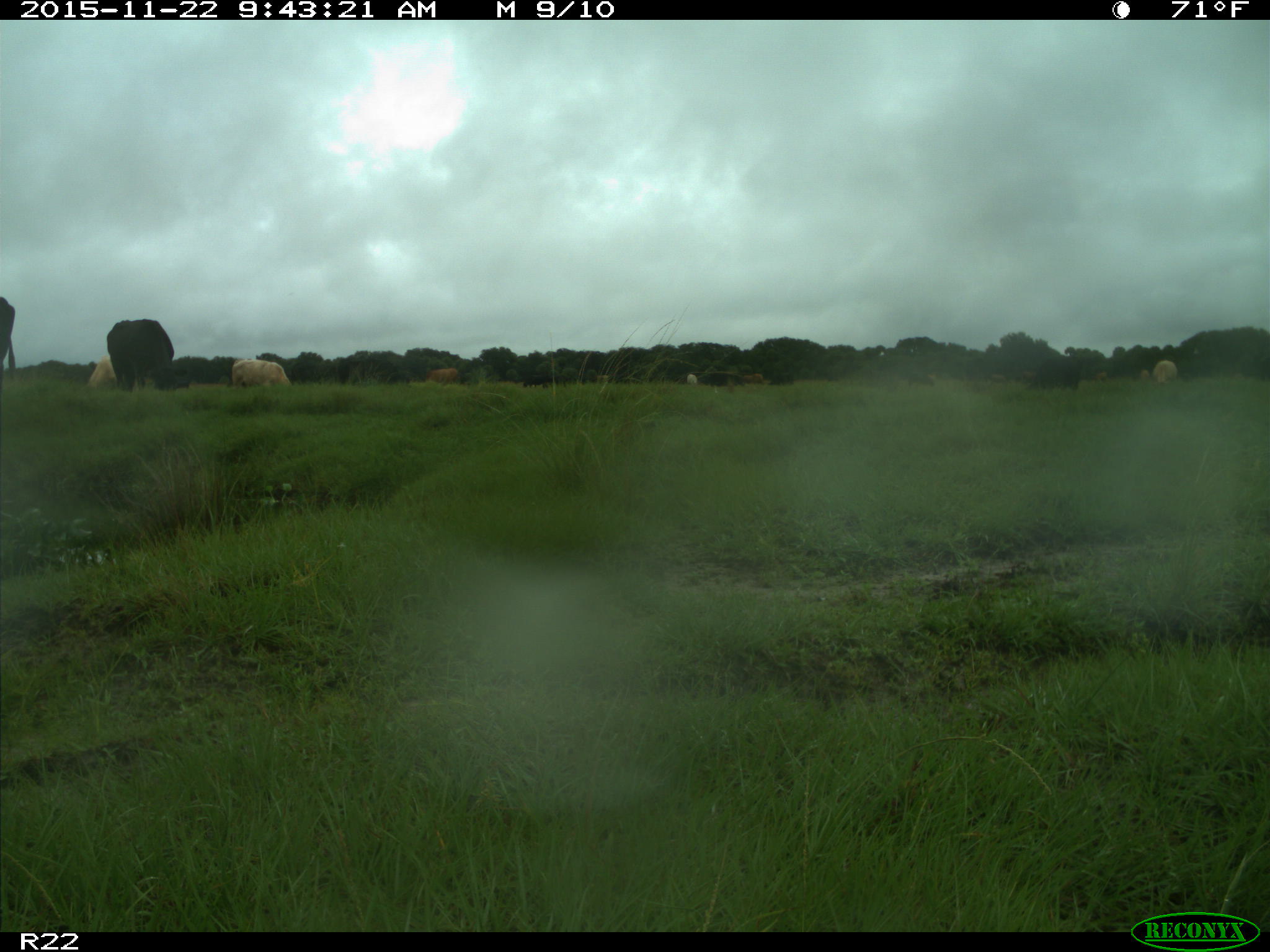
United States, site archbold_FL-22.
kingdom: Animalia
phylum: Chordata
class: Mammalia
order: Artiodactyla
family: Bovidae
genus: Bos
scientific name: Bos taurus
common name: domestic cow